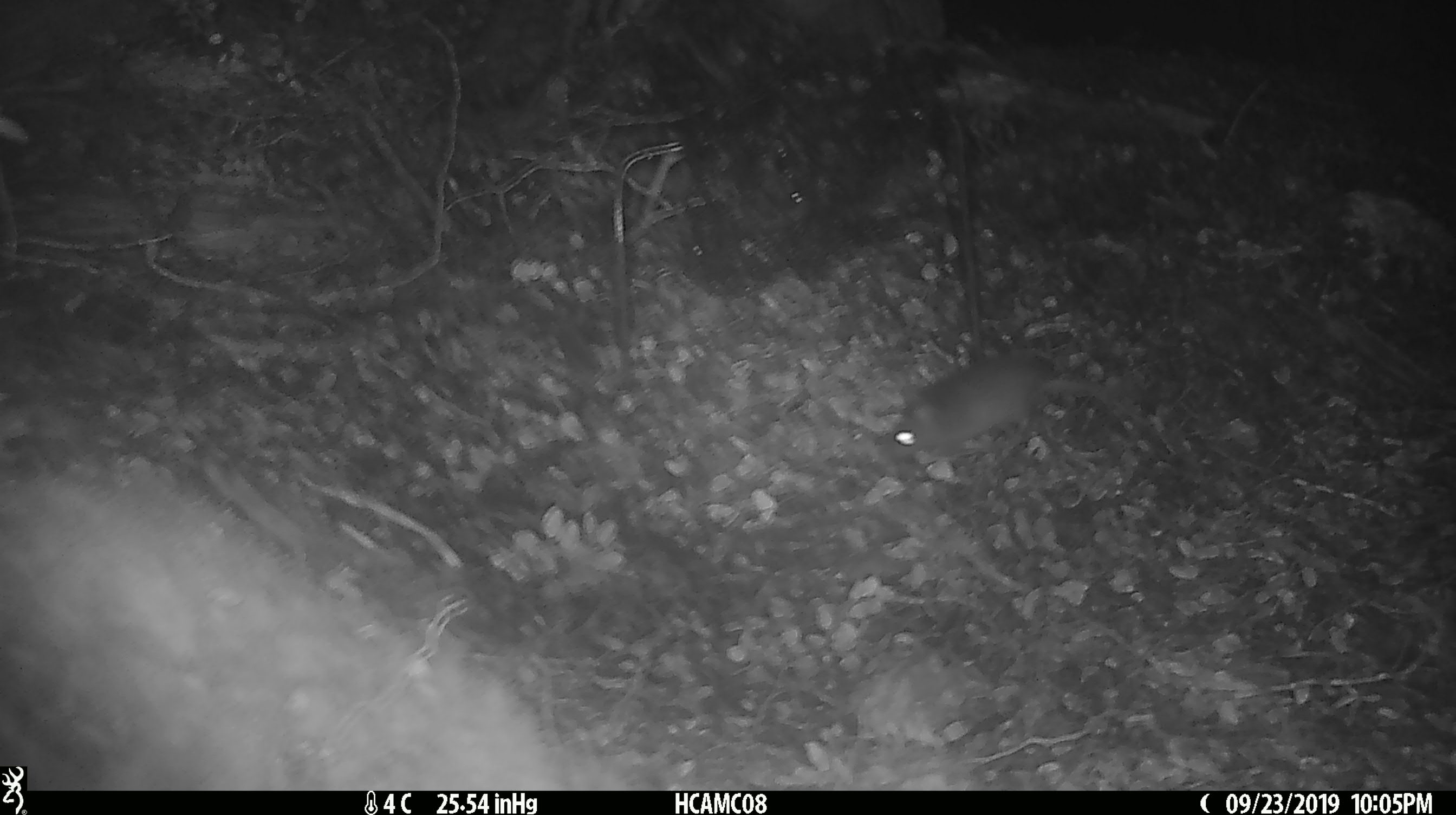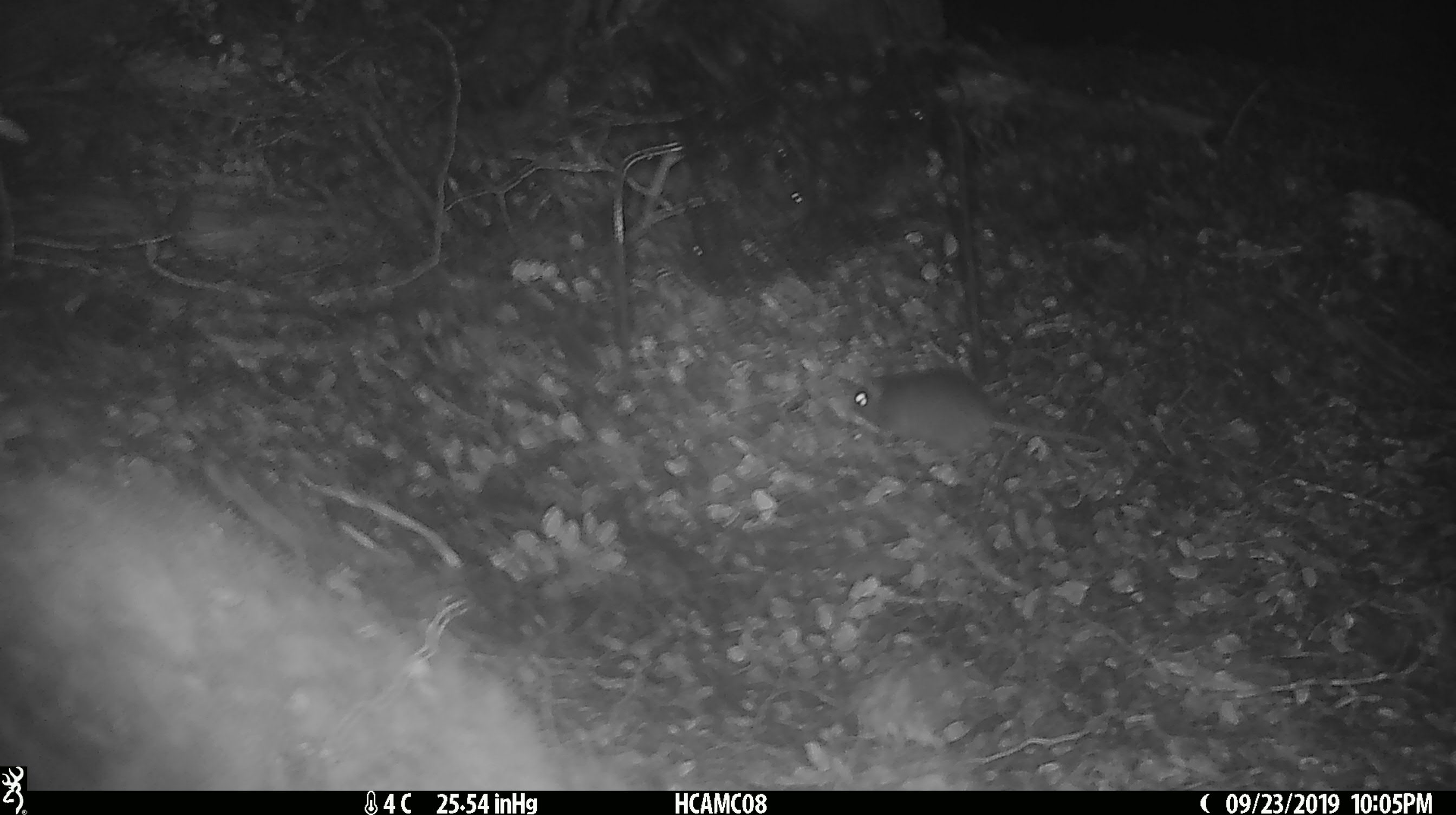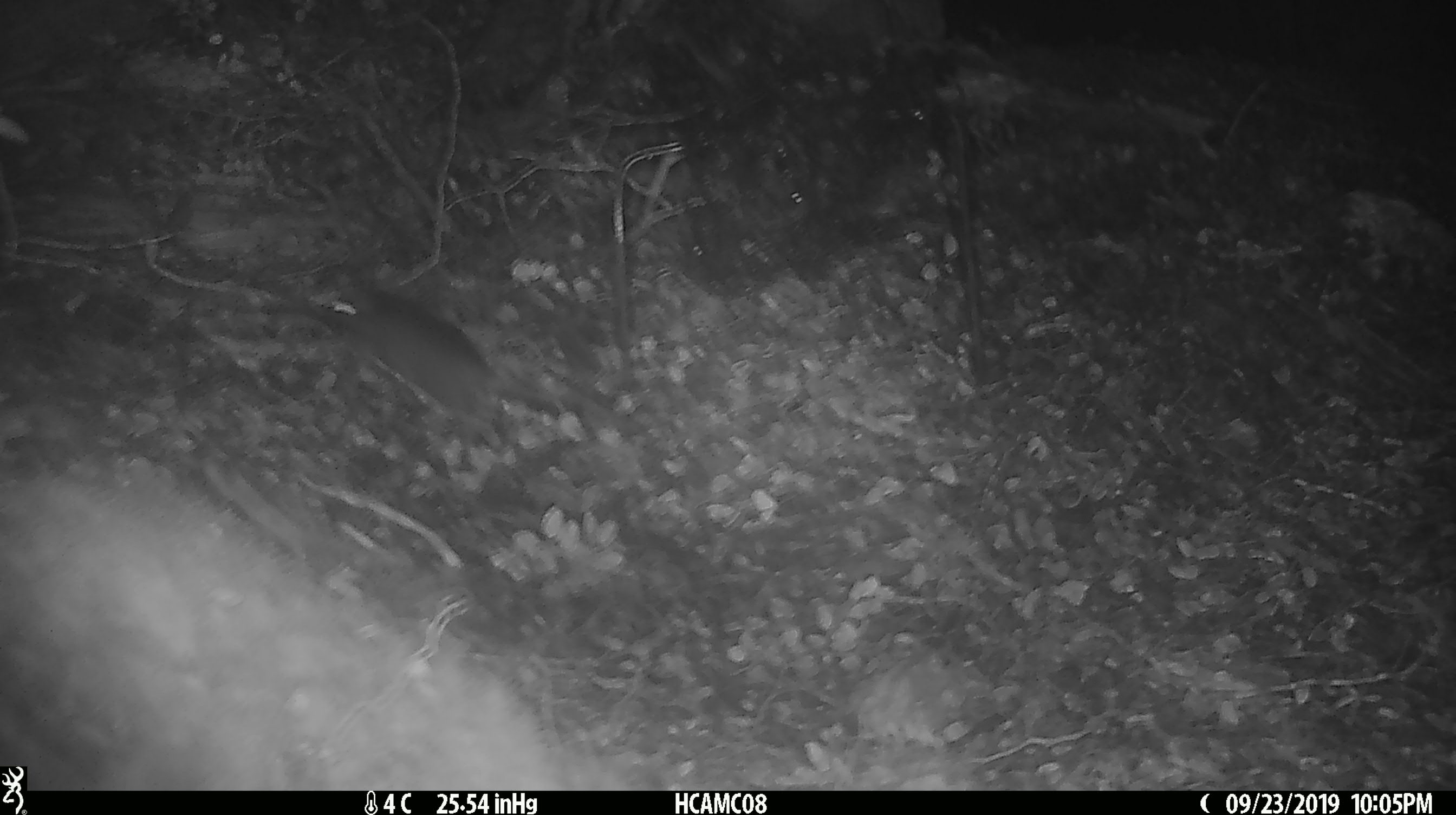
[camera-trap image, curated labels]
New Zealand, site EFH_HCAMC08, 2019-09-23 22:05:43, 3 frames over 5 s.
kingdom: Animalia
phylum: Chordata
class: Mammalia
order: Rodentia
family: Muridae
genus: Mus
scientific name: Mus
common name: mouse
Mouse (Mus).